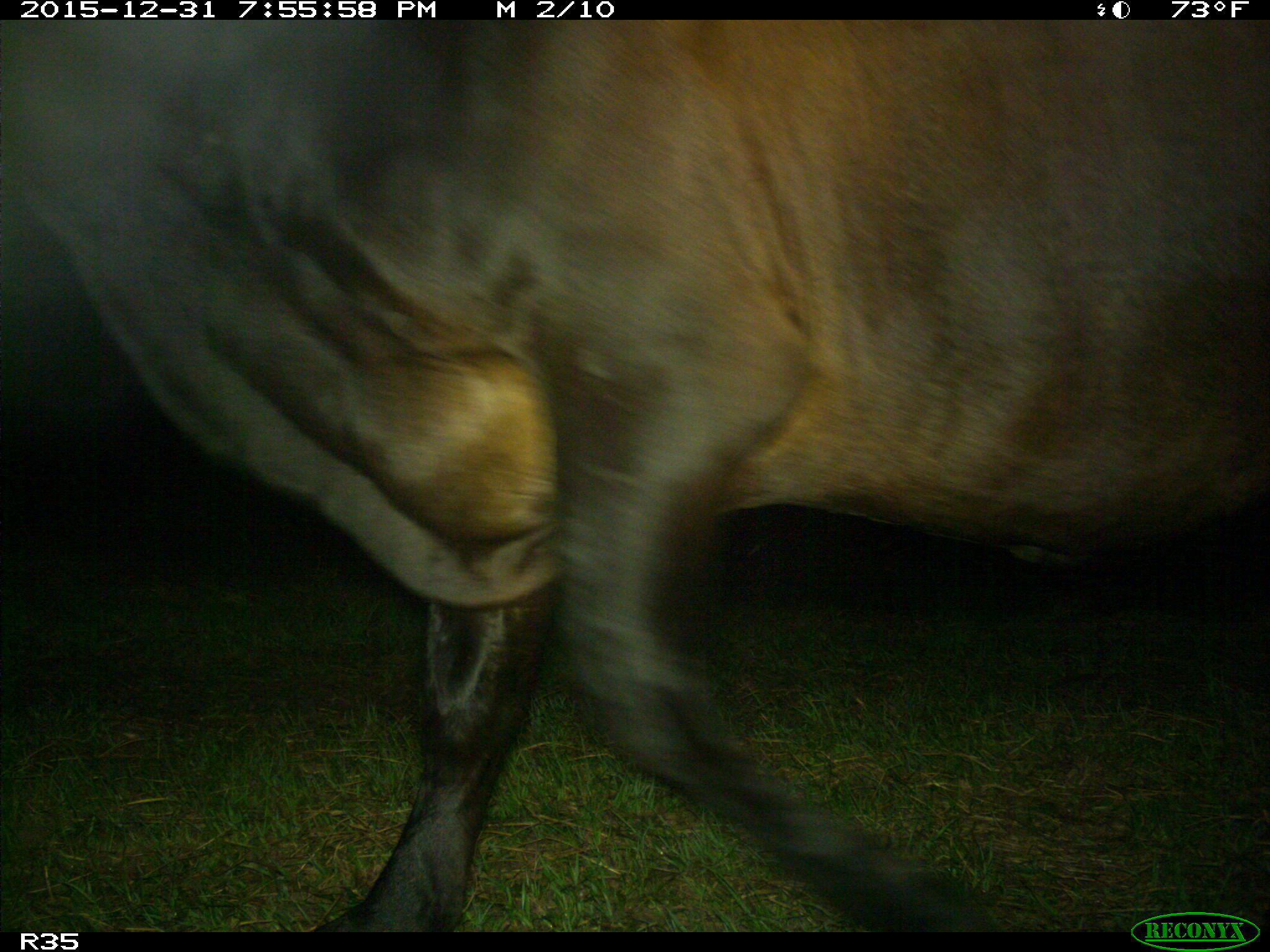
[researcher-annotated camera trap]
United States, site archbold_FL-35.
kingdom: Animalia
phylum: Chordata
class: Mammalia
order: Artiodactyla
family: Bovidae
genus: Bos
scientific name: Bos taurus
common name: domestic cow